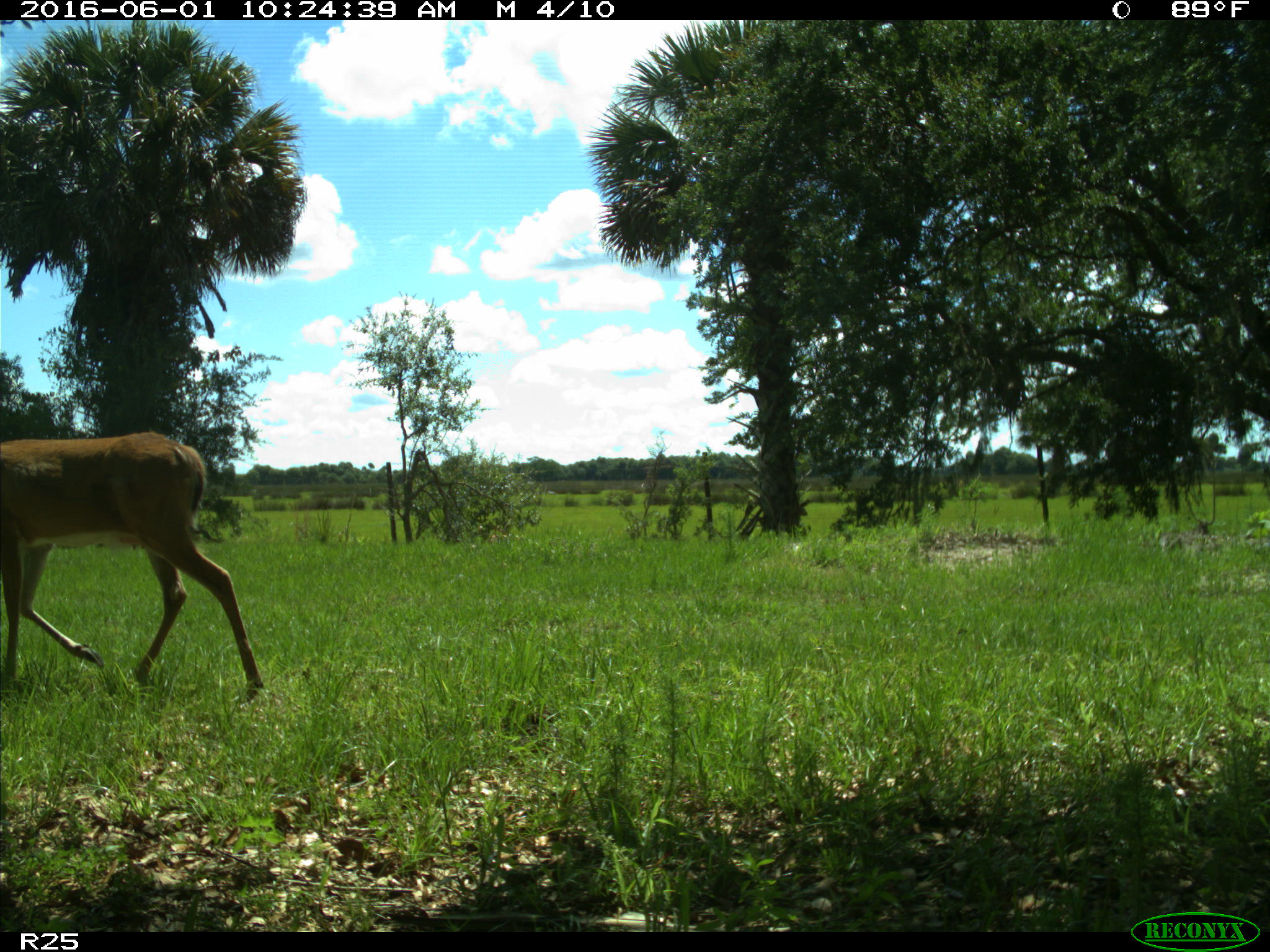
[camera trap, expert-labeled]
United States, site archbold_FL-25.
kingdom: Animalia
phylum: Chordata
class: Mammalia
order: Artiodactyla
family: Cervidae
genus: Odocoileus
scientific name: Odocoileus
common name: deer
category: unidentified deer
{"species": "unidentified deer (deer) (Odocoileus)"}